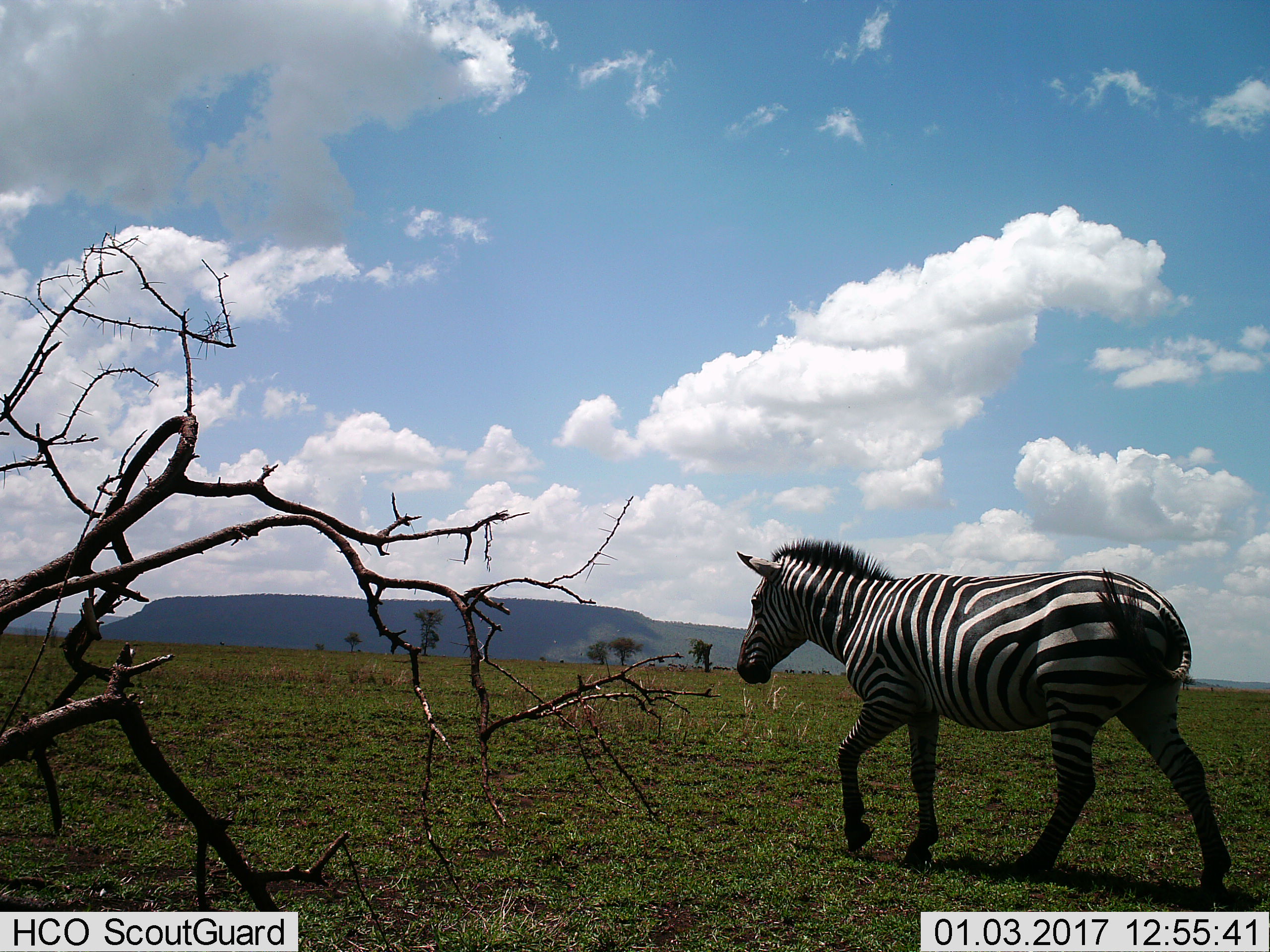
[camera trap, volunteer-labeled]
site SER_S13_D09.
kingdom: Animalia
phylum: Chordata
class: Mammalia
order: Perissodactyla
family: Equidae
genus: Equus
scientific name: Equus quagga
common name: plains zebra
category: zebraplains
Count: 1.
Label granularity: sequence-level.